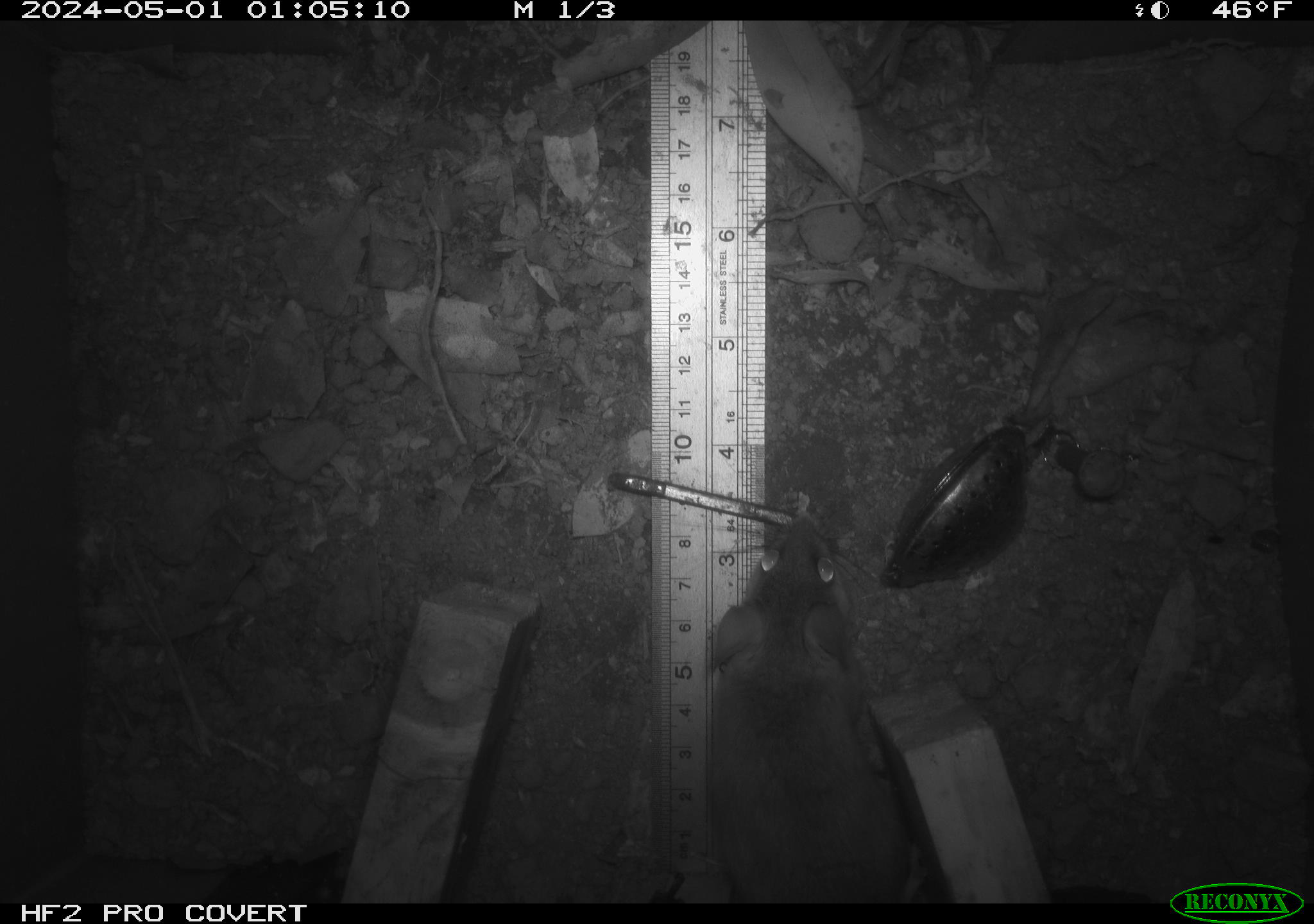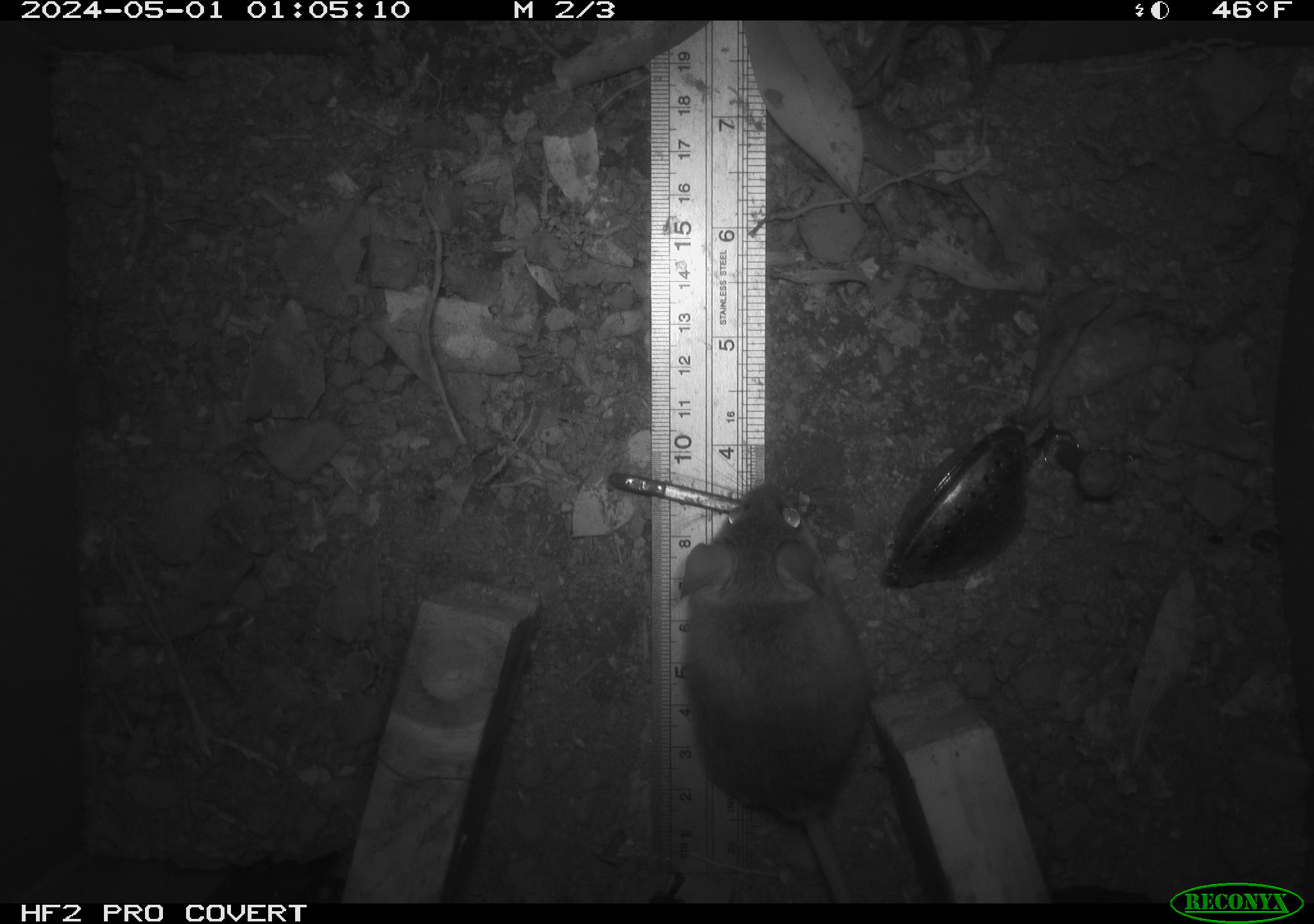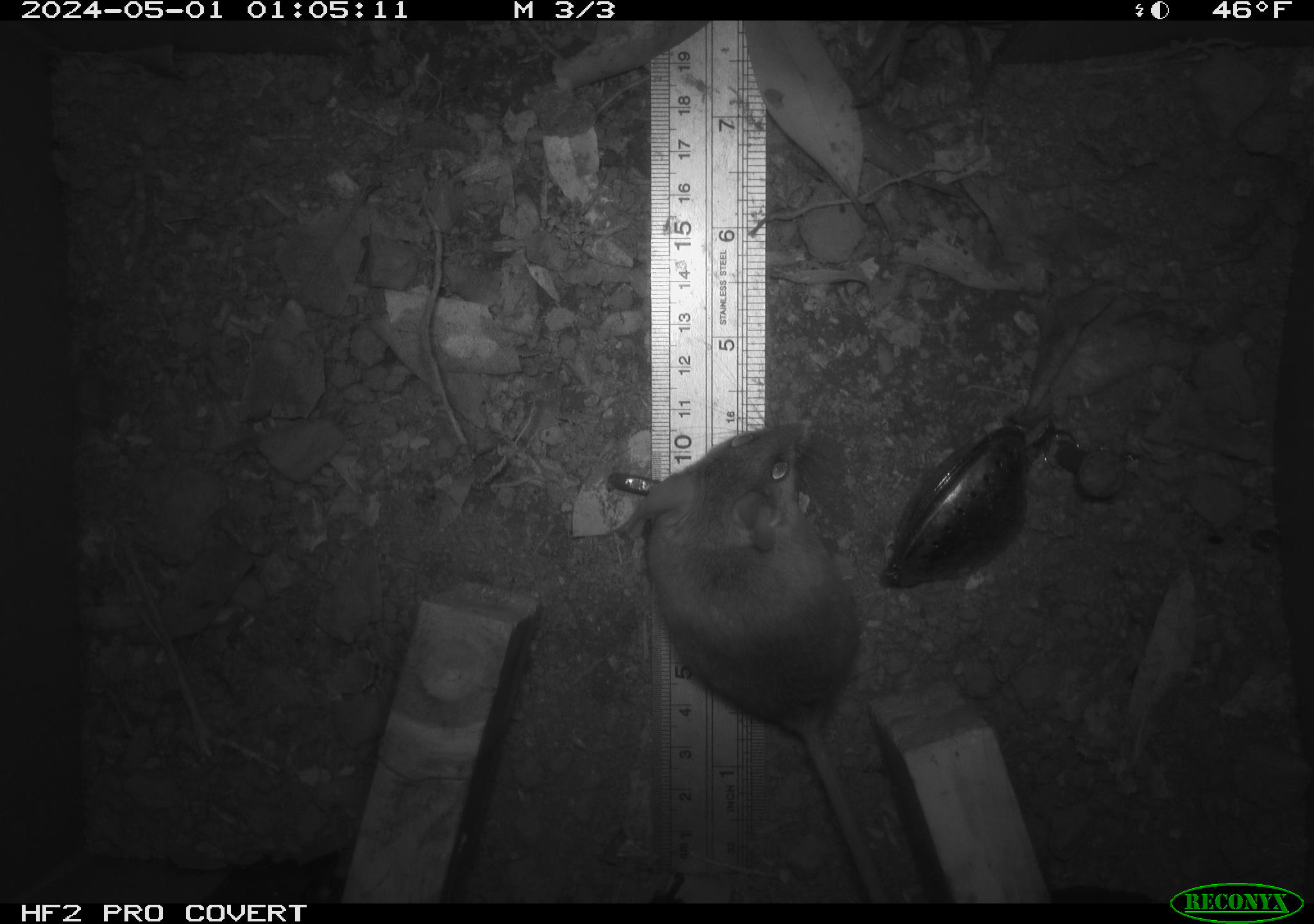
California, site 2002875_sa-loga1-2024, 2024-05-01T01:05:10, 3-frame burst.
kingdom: Animalia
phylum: Chordata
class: Mammalia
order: Rodentia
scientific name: Rodentia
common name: mouse species